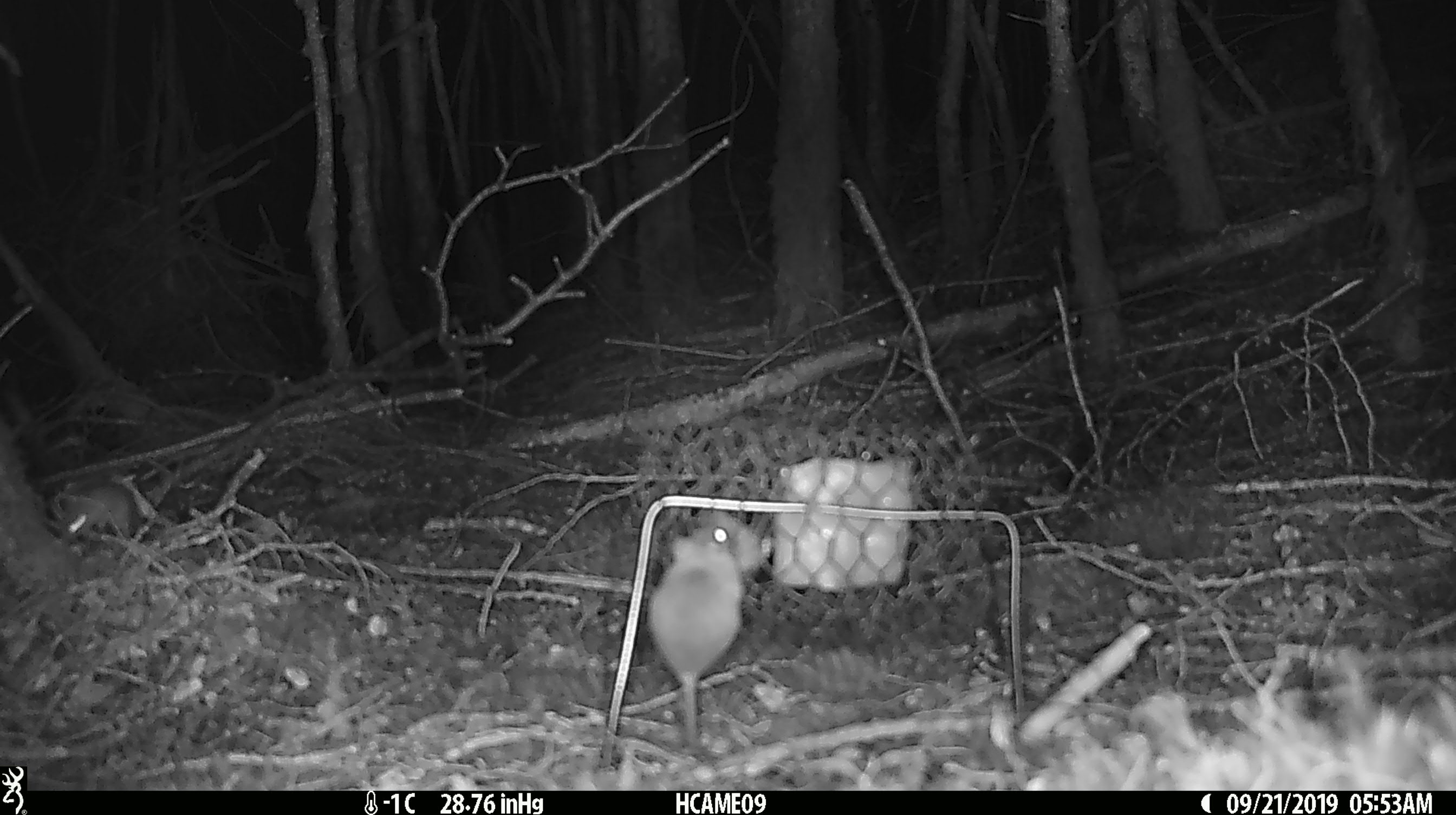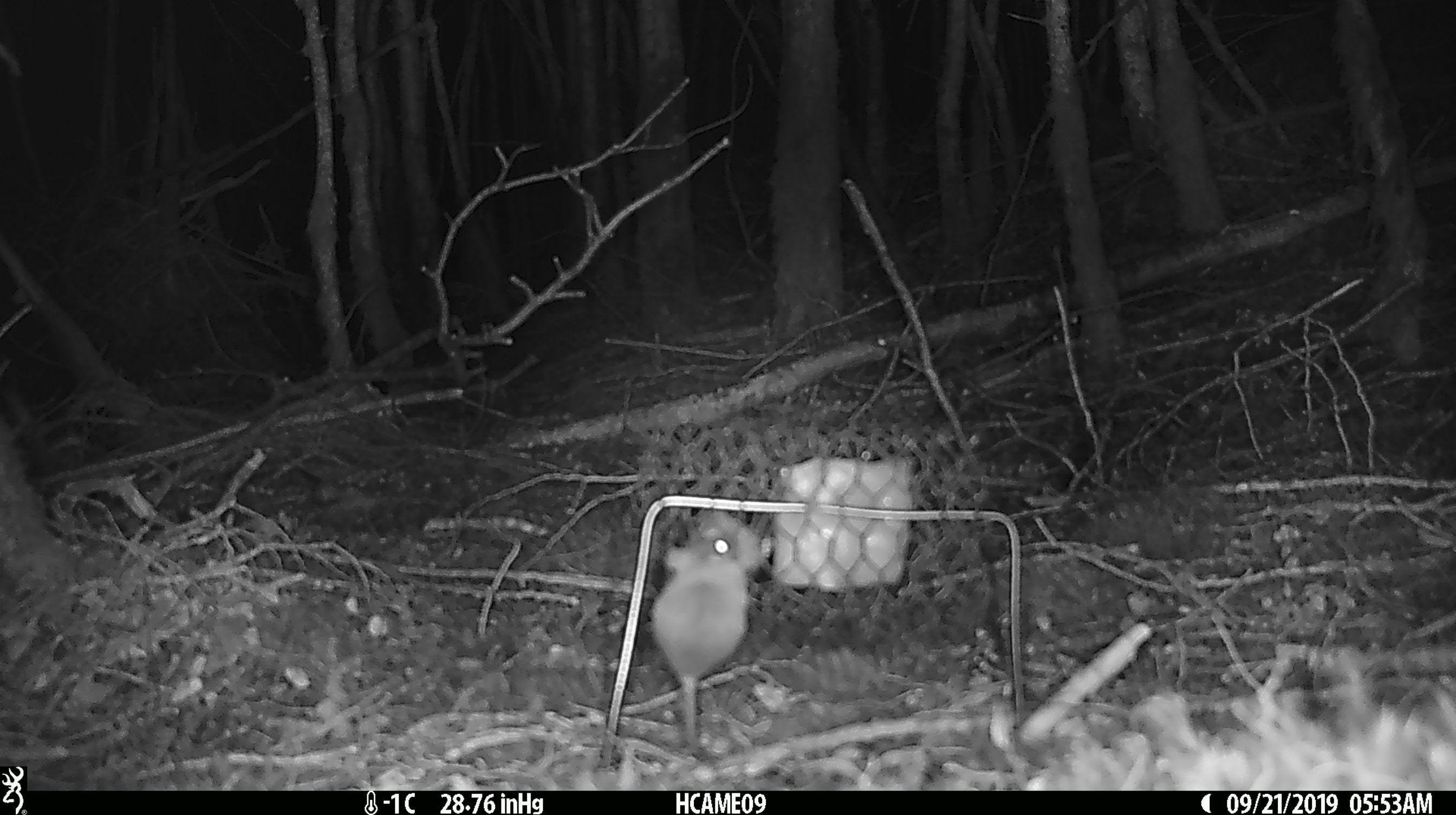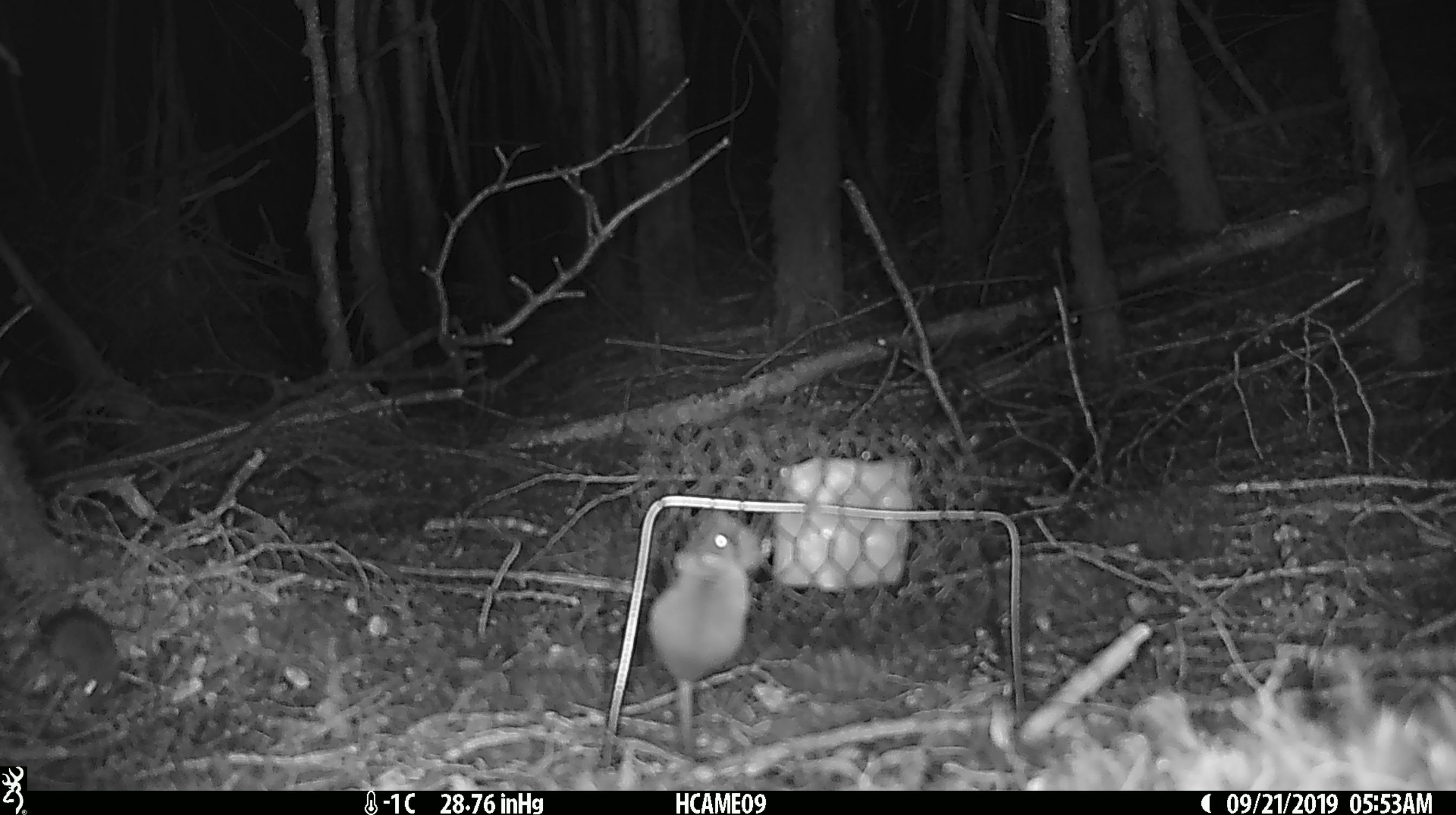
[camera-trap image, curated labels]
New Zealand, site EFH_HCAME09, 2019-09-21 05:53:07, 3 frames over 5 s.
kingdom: Animalia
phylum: Chordata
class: Mammalia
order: Rodentia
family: Muridae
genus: Mus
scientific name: Mus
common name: mouse